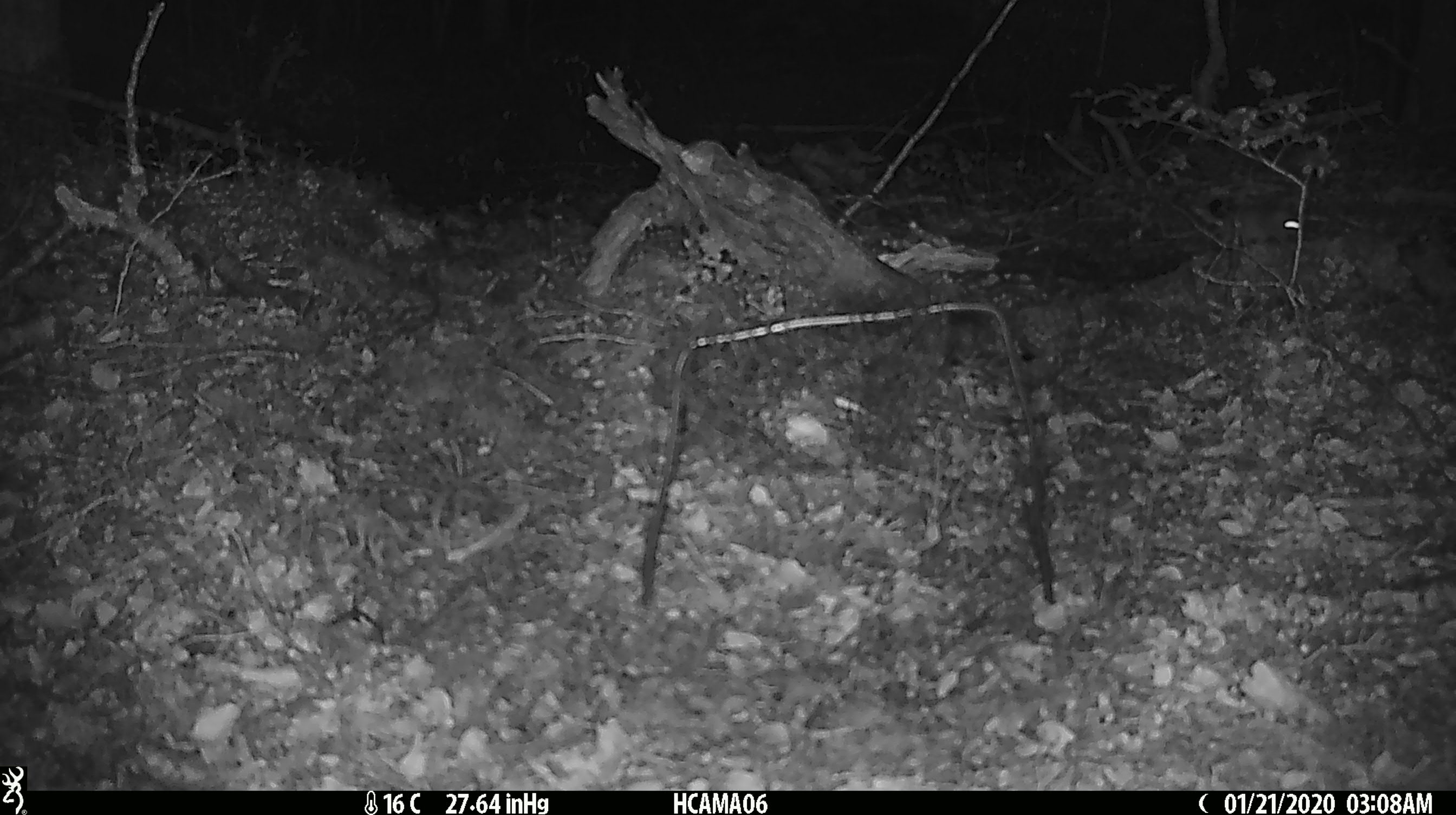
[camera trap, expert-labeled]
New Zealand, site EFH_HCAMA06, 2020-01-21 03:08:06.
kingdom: Animalia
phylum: Chordata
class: Mammalia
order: Rodentia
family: Muridae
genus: Mus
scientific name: Mus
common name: mouse